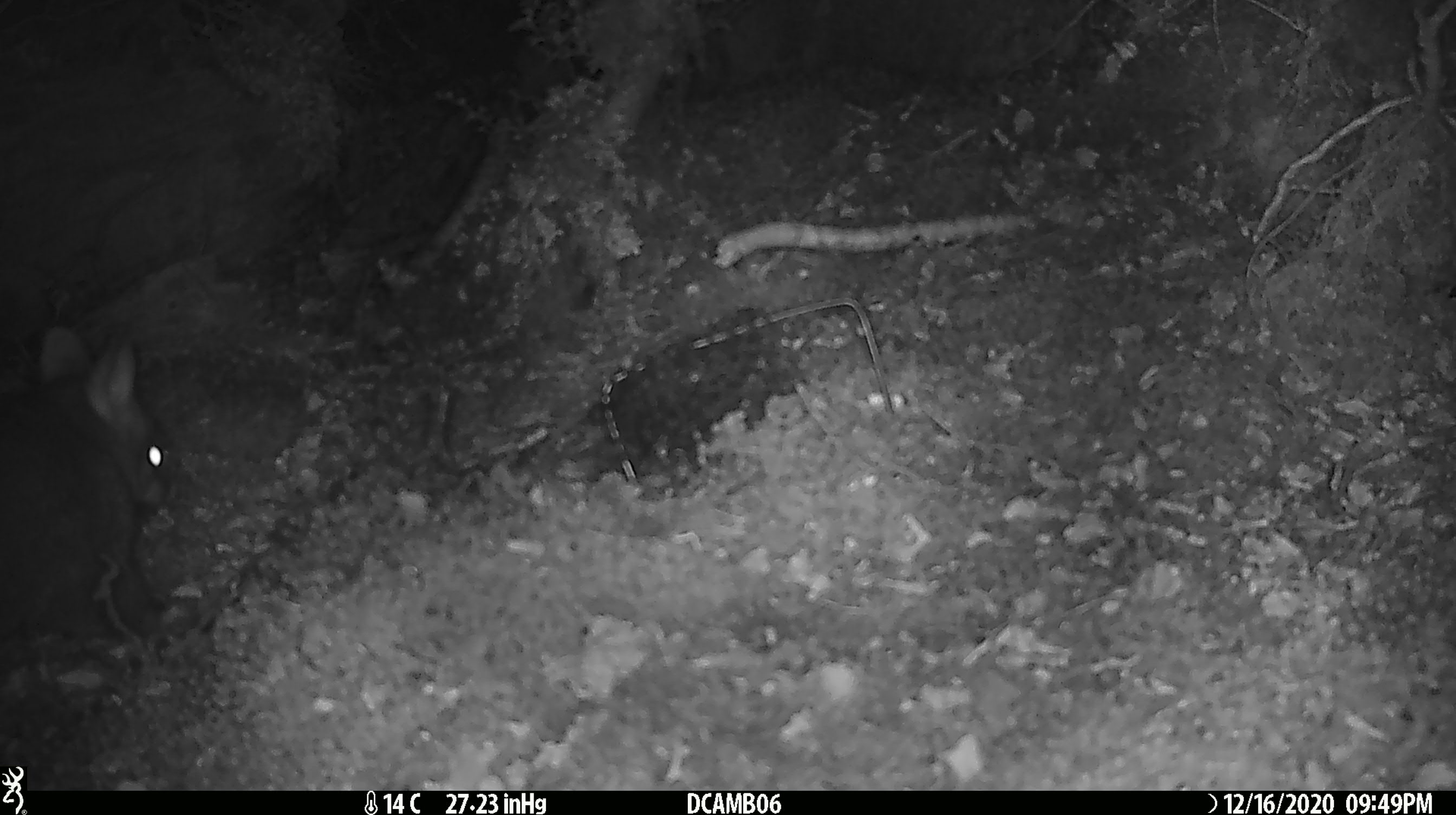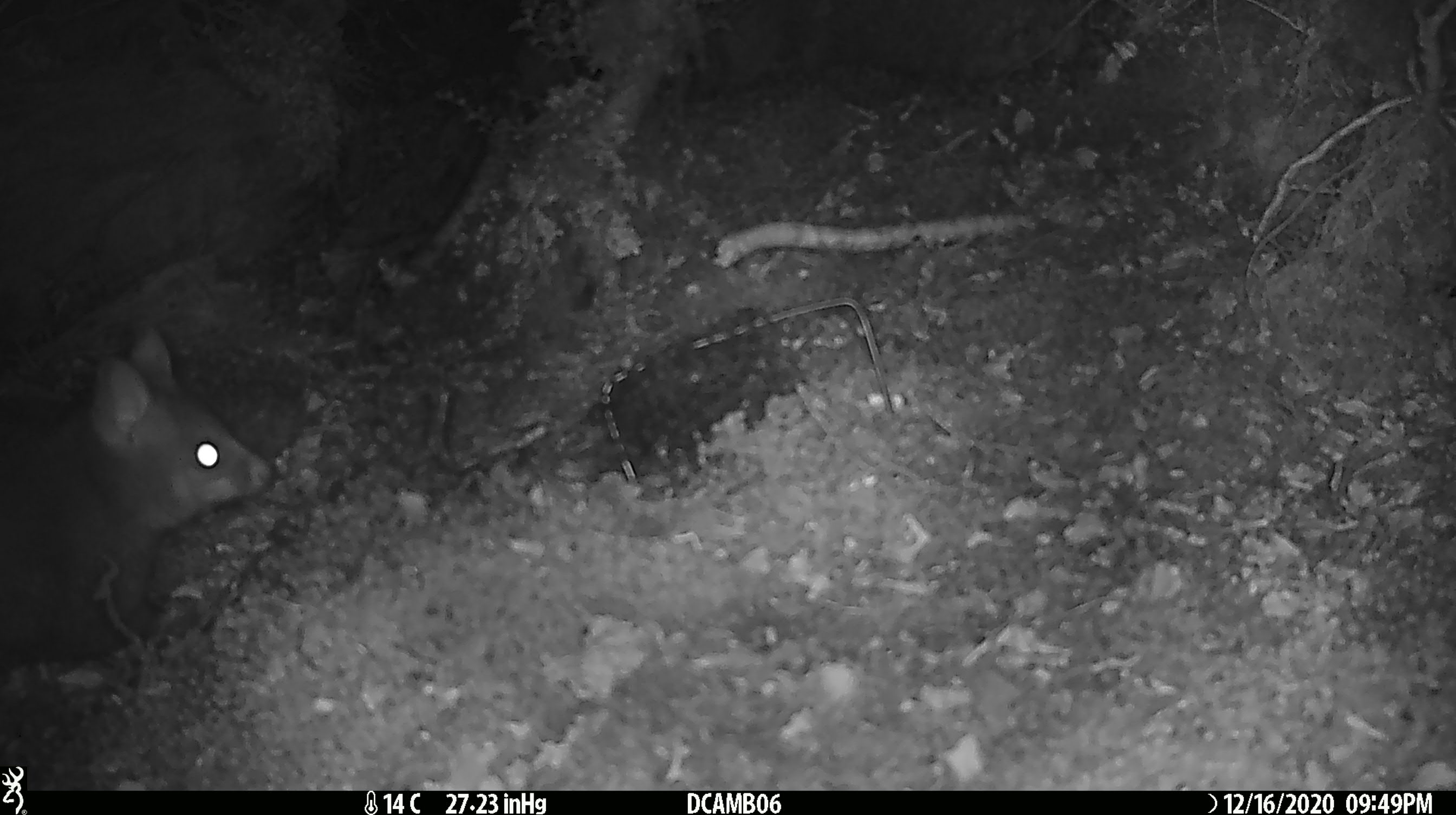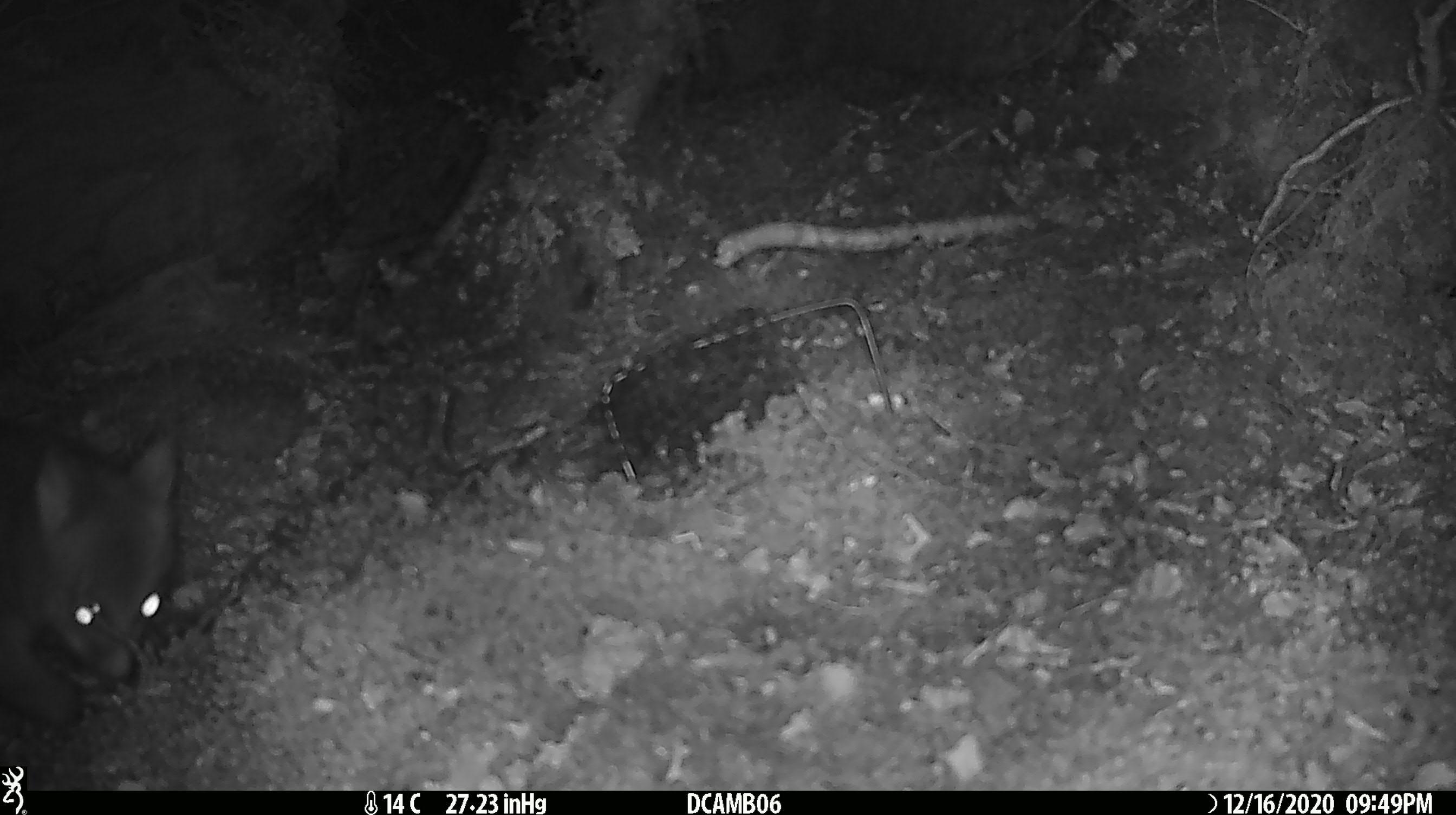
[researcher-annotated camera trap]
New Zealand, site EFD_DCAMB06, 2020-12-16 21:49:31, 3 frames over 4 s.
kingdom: Animalia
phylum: Chordata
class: Mammalia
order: Diprotodontia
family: Phalangeridae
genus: Trichosurus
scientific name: Trichosurus vulpecula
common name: common brushtail possum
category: possum